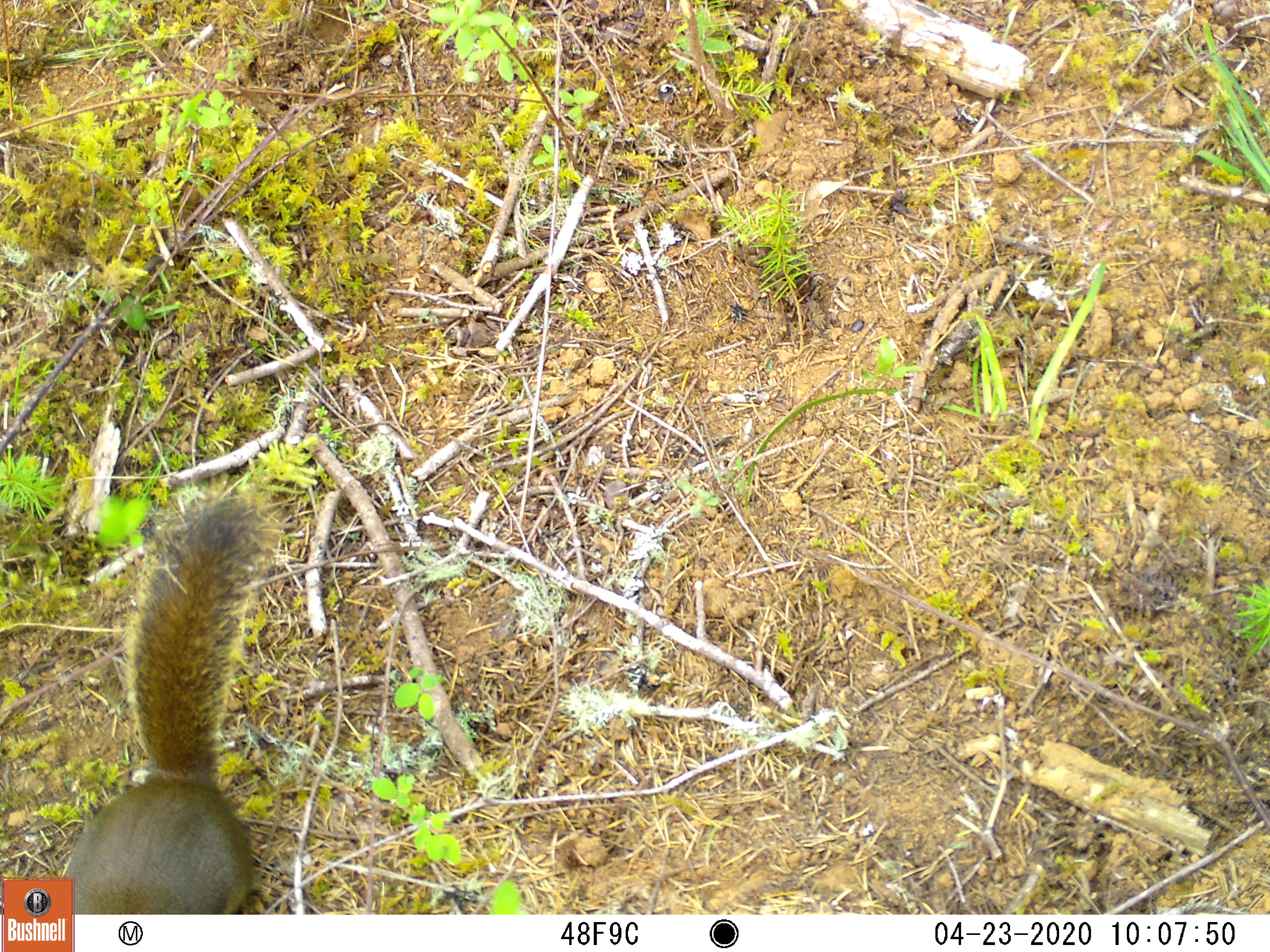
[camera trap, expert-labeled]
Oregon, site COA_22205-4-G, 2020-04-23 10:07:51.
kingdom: Animalia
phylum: Chordata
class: Mammalia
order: Rodentia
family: Sciuridae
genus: Tamiasciurus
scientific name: Tamiasciurus douglasii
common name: douglas squirrel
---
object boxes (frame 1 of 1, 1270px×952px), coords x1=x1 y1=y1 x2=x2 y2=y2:
douglas squirrel: x1=75 y1=480 x2=316 y2=914